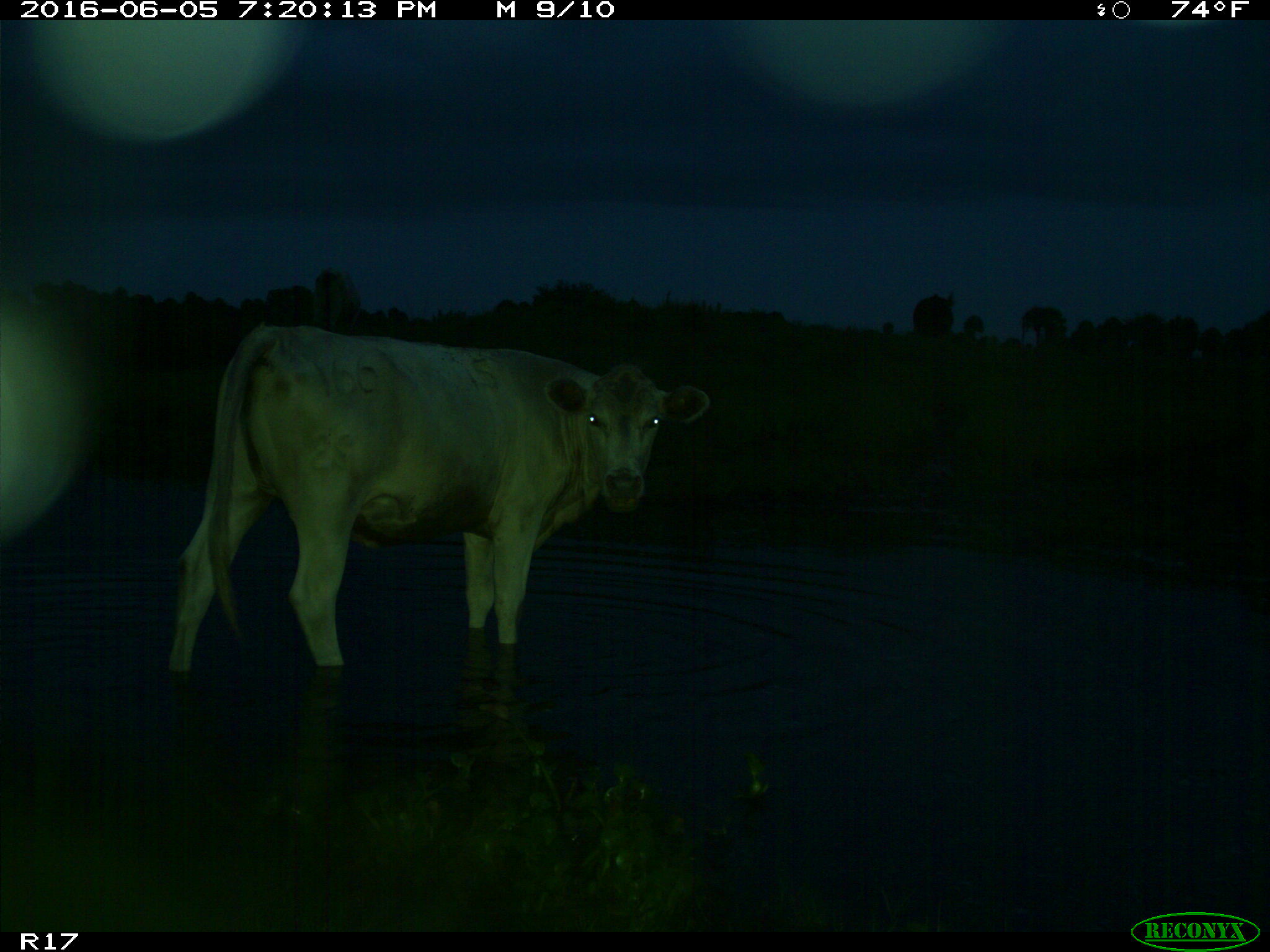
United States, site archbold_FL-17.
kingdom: Animalia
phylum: Chordata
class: Mammalia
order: Artiodactyla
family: Bovidae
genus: Bos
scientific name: Bos taurus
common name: domestic cow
Bos taurus (domestic cow).